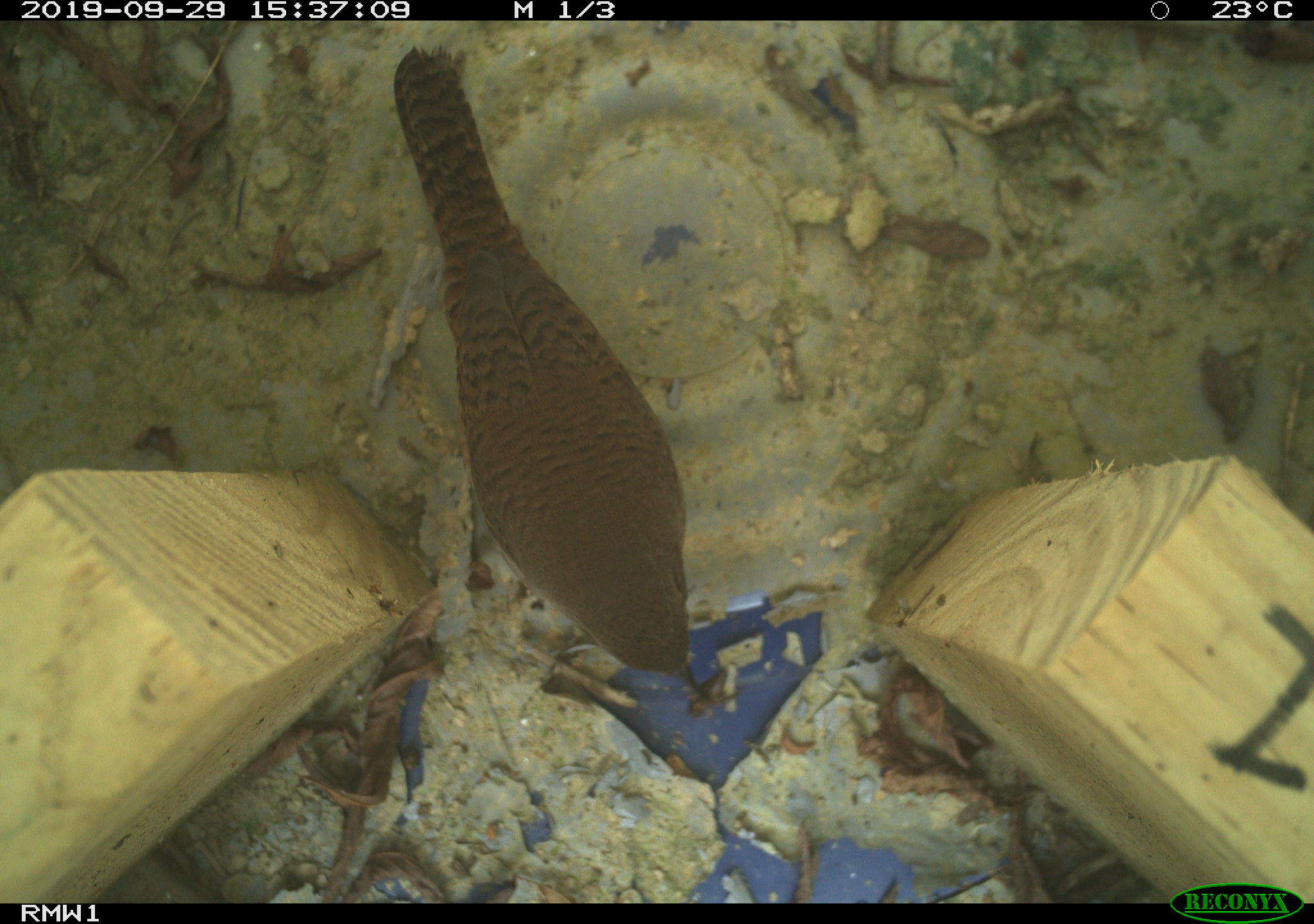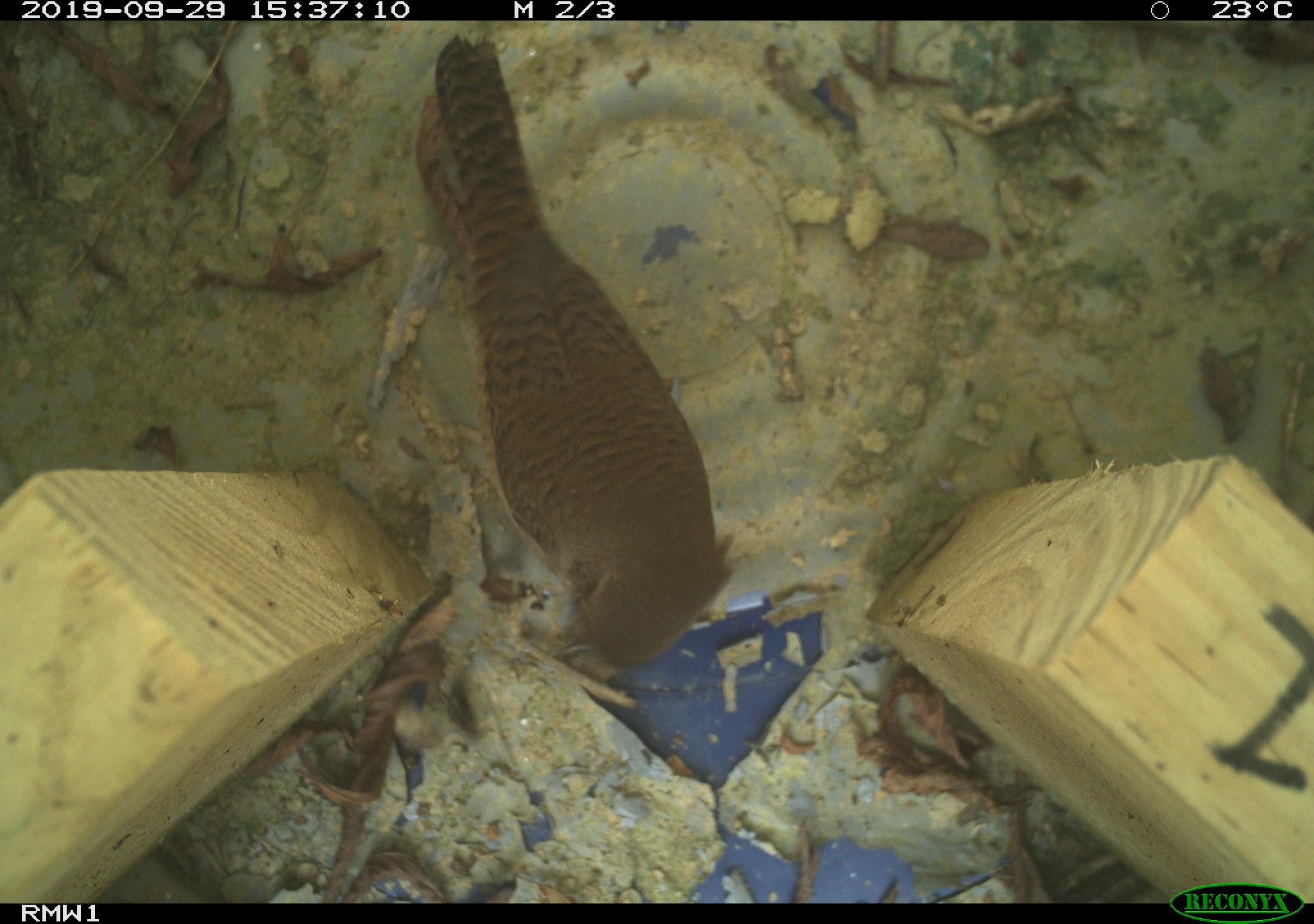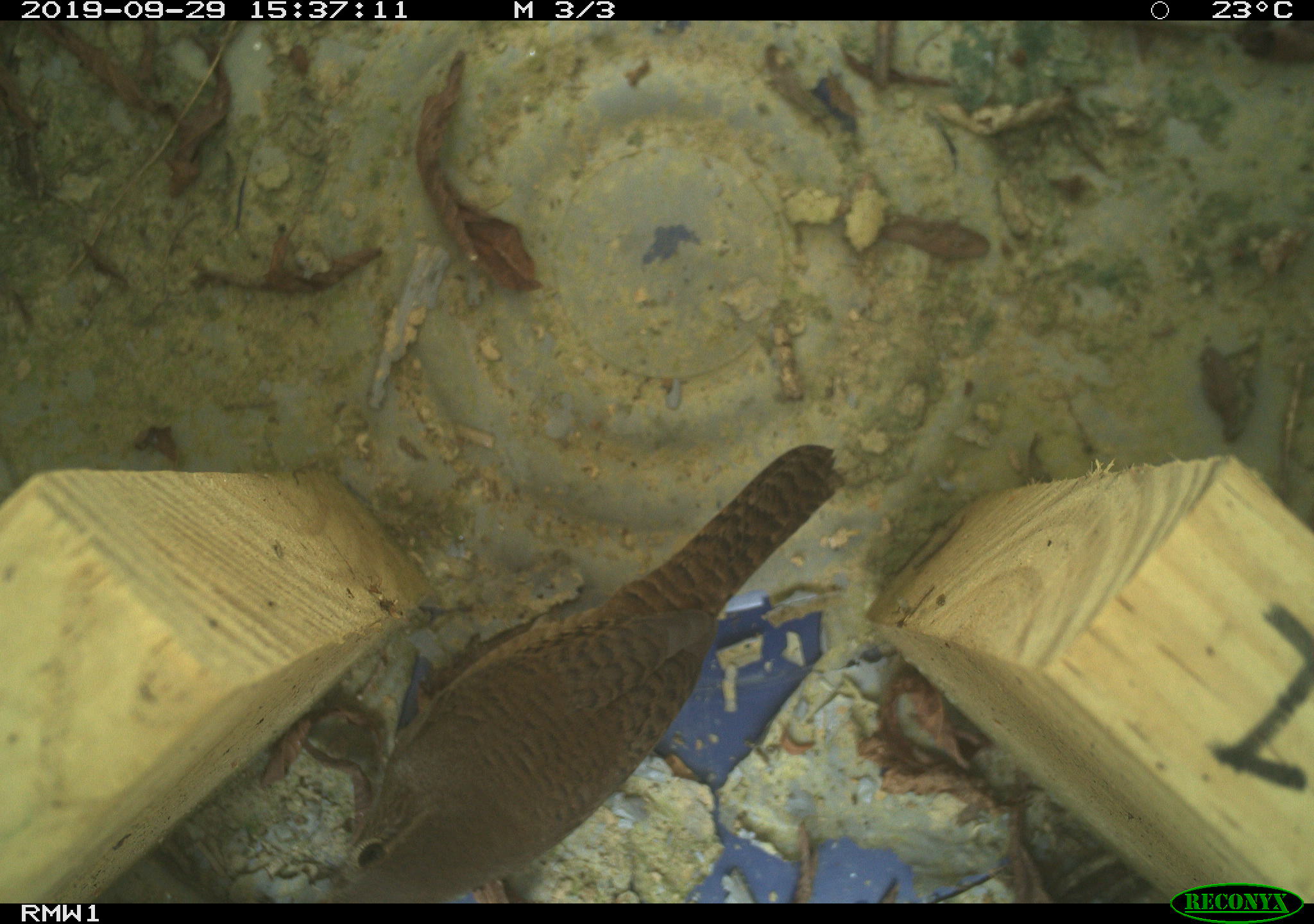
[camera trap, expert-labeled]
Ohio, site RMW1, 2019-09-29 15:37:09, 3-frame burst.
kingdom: Animalia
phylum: Chordata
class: Aves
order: Passeriformes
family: Troglodytidae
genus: Troglodytes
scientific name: Troglodytes aedon aedon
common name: northern house wren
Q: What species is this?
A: Northern house wren (Troglodytes aedon aedon).